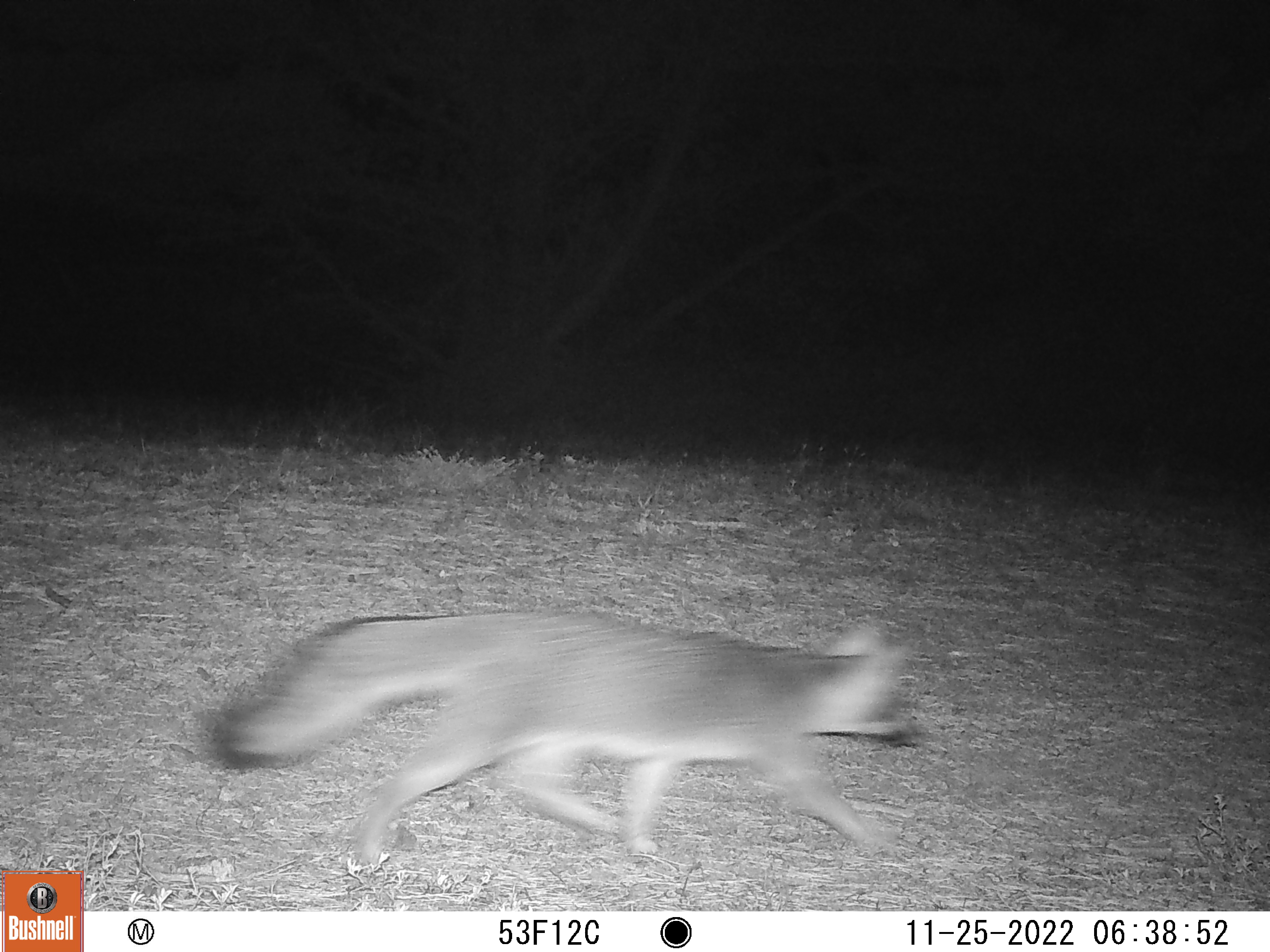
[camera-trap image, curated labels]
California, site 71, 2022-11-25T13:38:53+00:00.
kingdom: Animalia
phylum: Chordata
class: Mammalia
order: Carnivora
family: Canidae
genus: Urocyon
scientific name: Urocyon cinereoargenteus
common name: gray fox